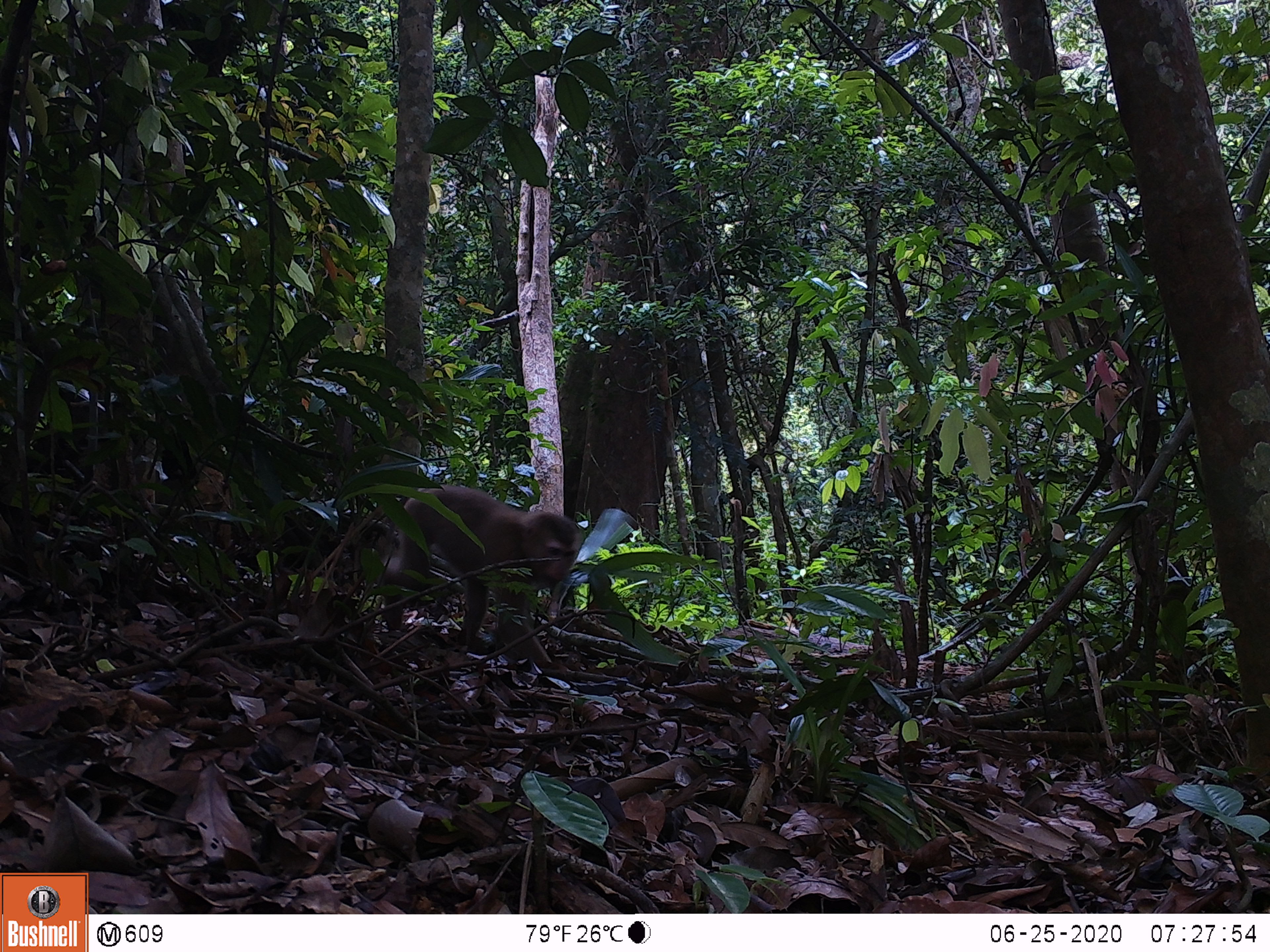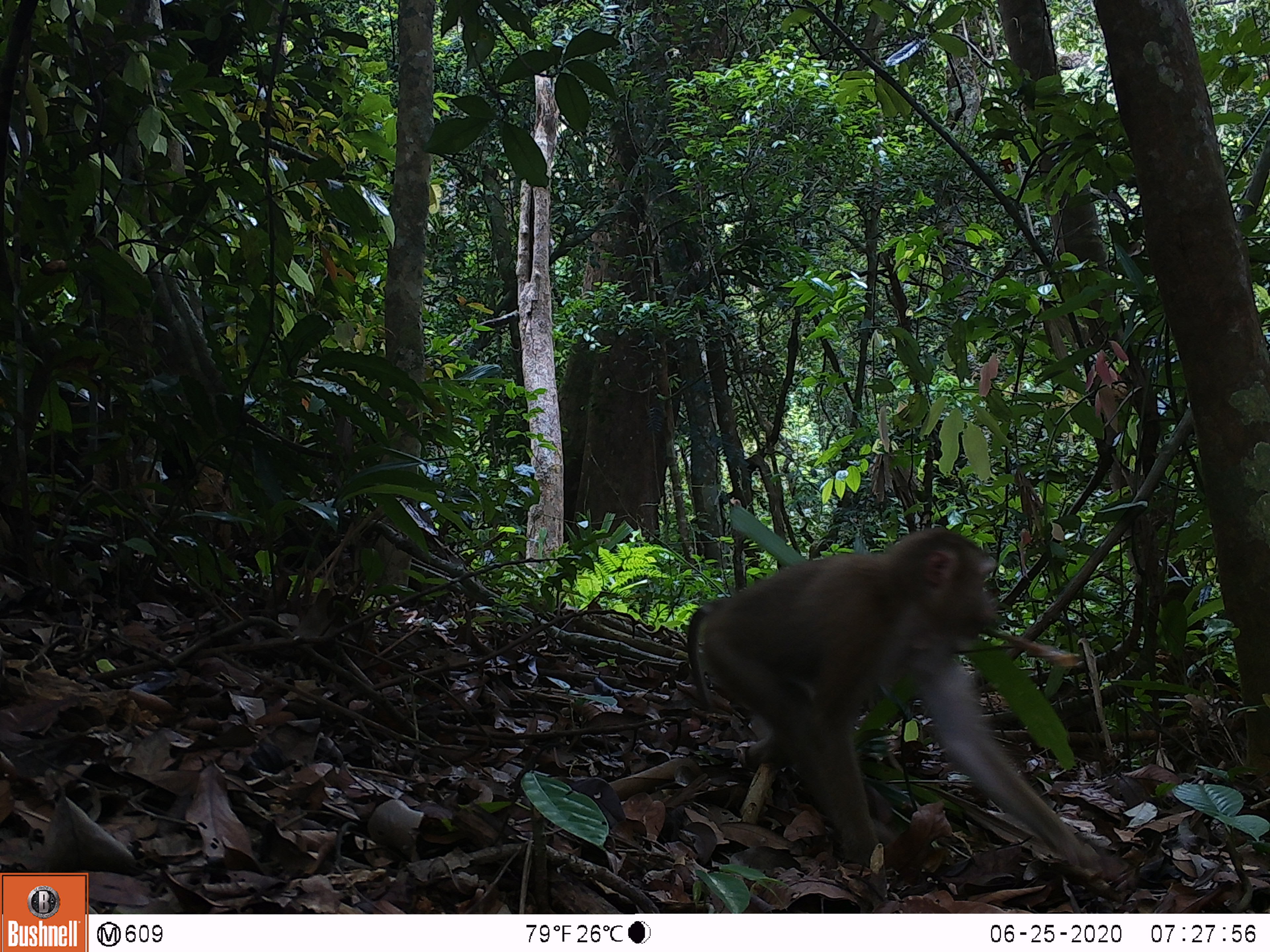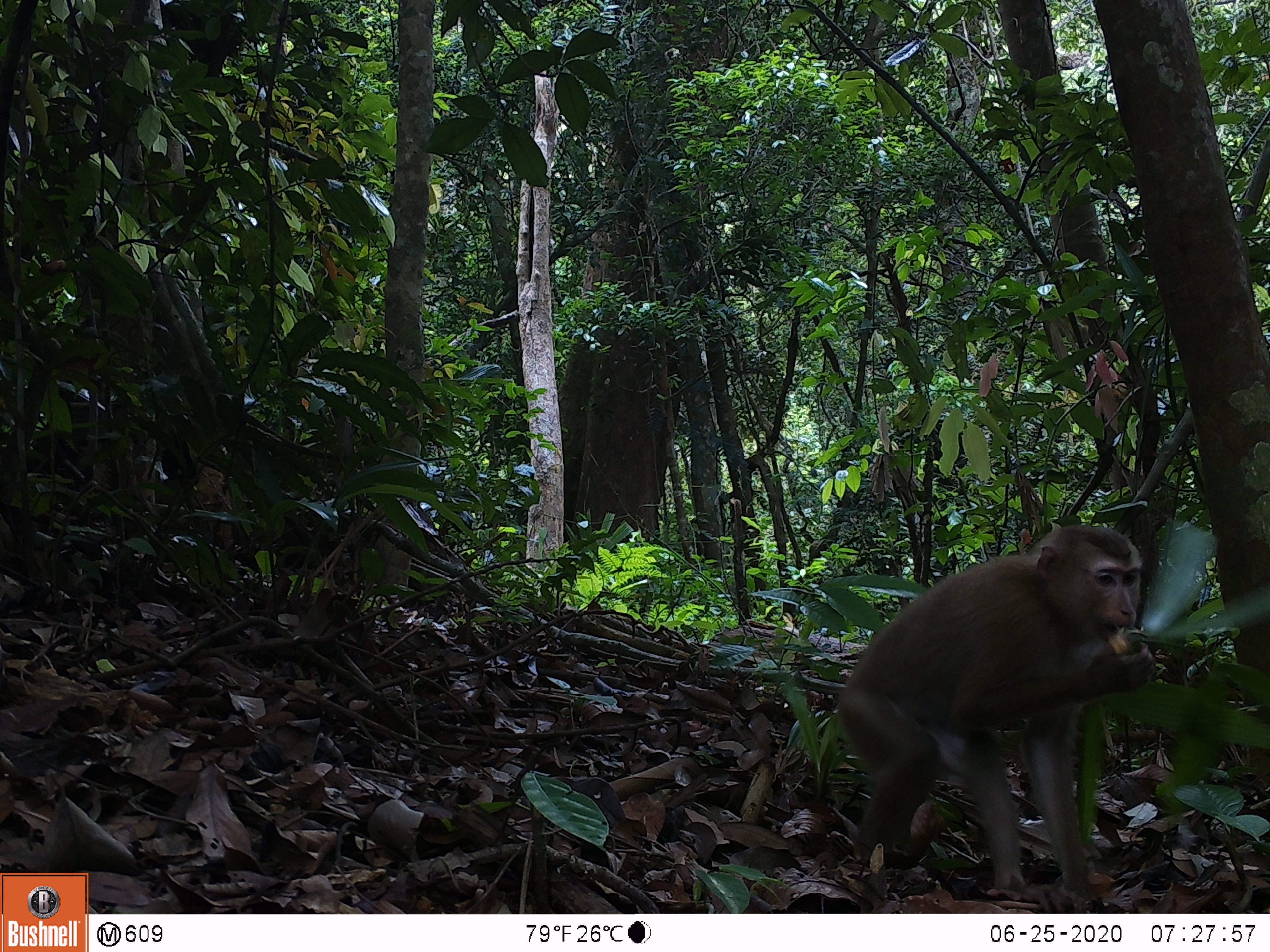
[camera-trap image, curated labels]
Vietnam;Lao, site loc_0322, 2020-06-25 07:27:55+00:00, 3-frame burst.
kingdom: Animalia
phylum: Chordata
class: Mammalia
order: Primates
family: Cercopithecidae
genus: Macaca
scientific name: Macaca nemestrina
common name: pig-tailed macaque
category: pig tailed macaque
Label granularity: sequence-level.